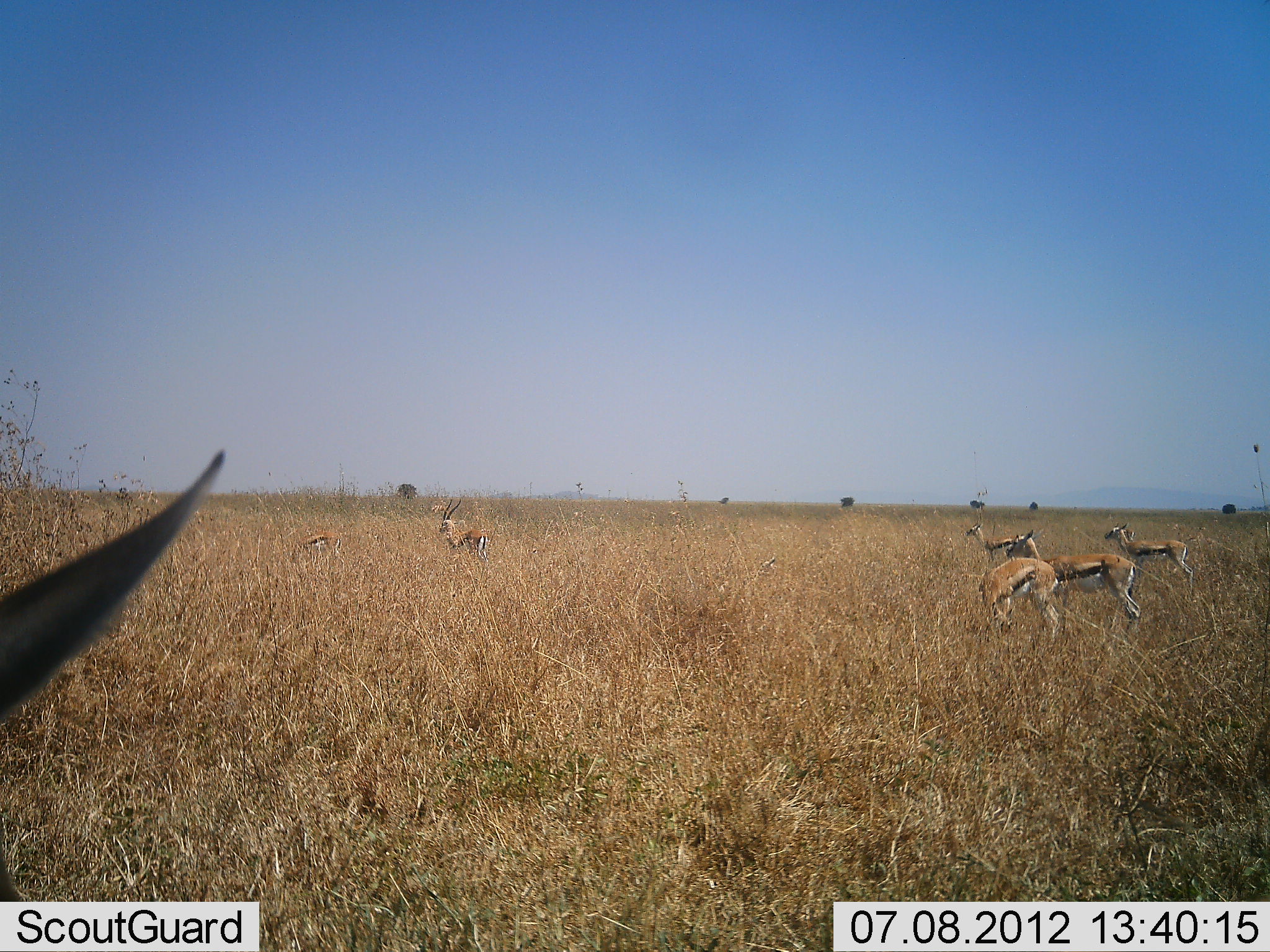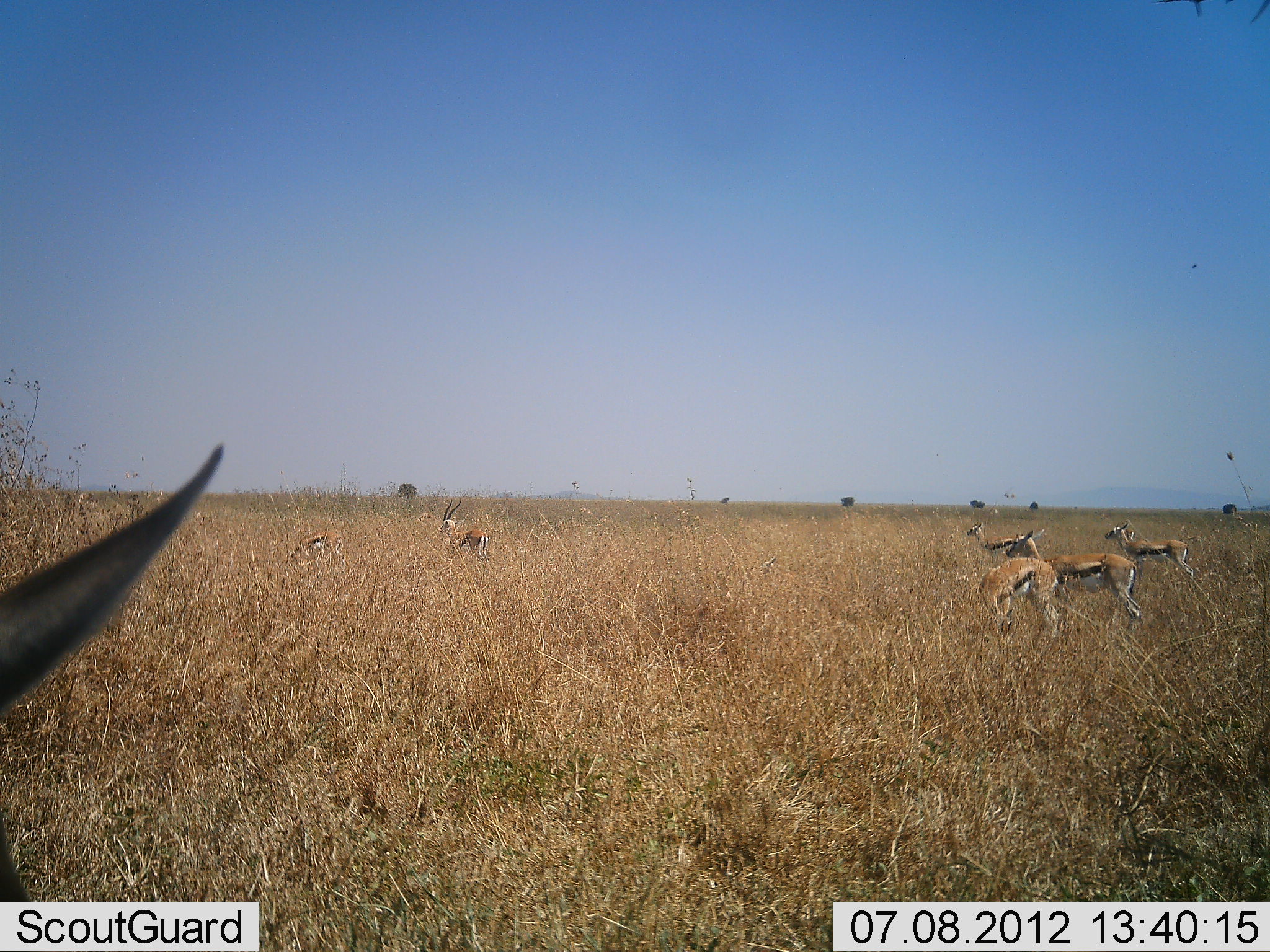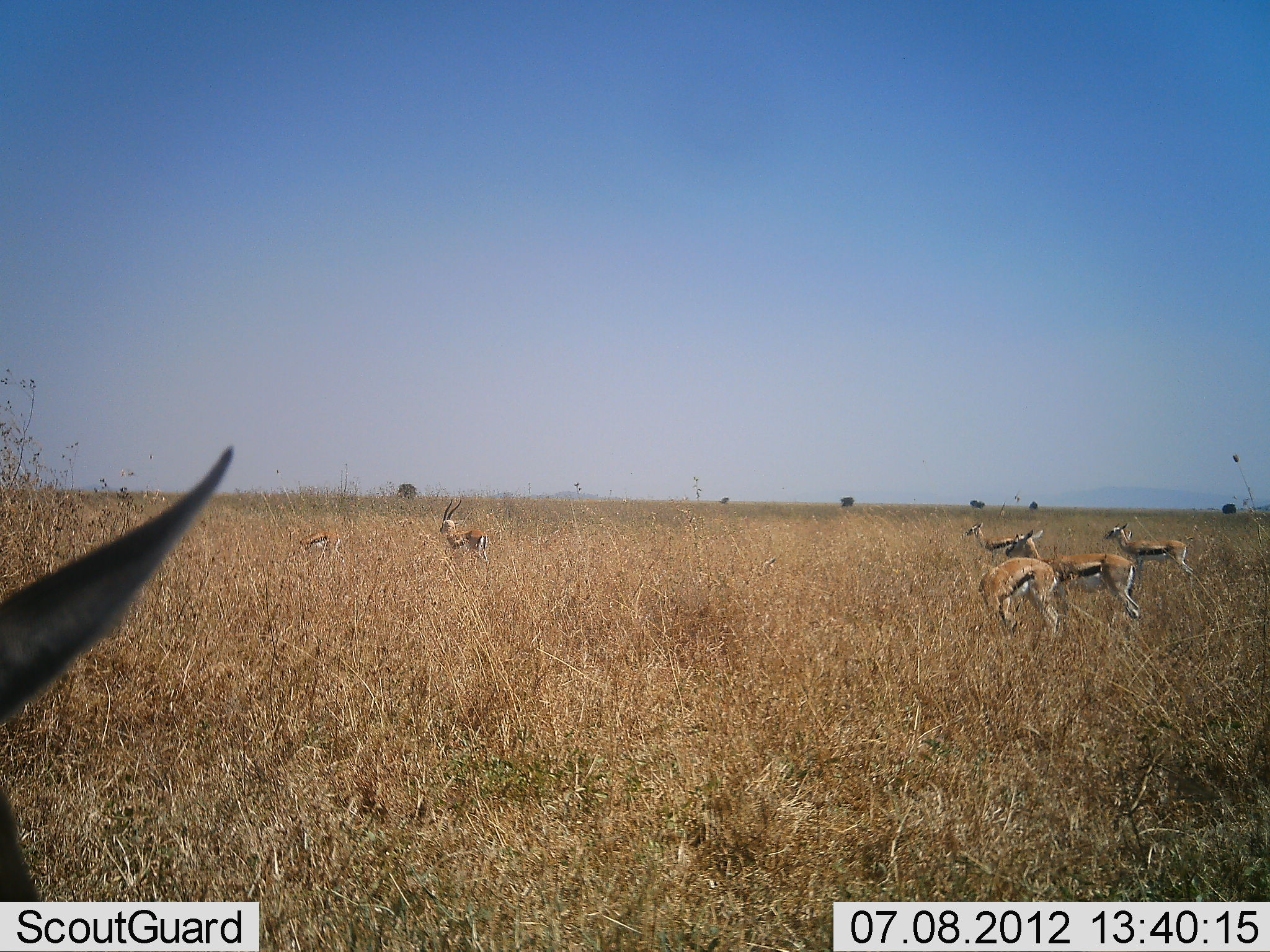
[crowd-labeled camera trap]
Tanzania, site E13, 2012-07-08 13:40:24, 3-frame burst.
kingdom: Animalia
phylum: Chordata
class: Mammalia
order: Artiodactyla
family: Bovidae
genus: Eudorcas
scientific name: Eudorcas thomsonii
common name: thomson's gazelle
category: gazellethomsons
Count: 7.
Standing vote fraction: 90%.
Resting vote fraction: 10%.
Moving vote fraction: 0%.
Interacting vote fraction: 0%.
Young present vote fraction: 0%.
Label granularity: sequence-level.